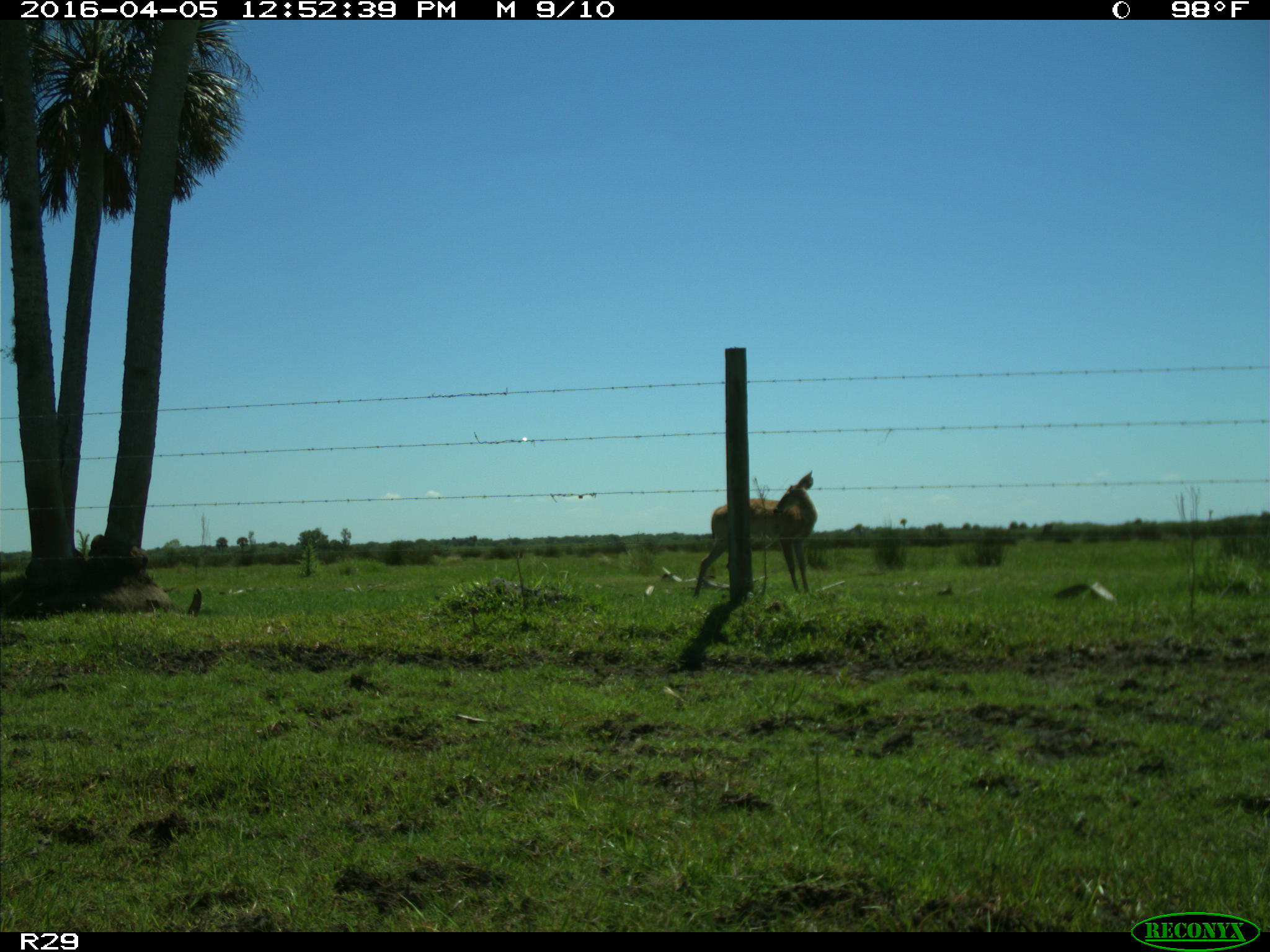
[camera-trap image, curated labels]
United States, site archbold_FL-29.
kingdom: Animalia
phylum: Chordata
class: Mammalia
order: Artiodactyla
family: Cervidae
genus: Odocoileus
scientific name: Odocoileus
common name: deer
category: unidentified deer